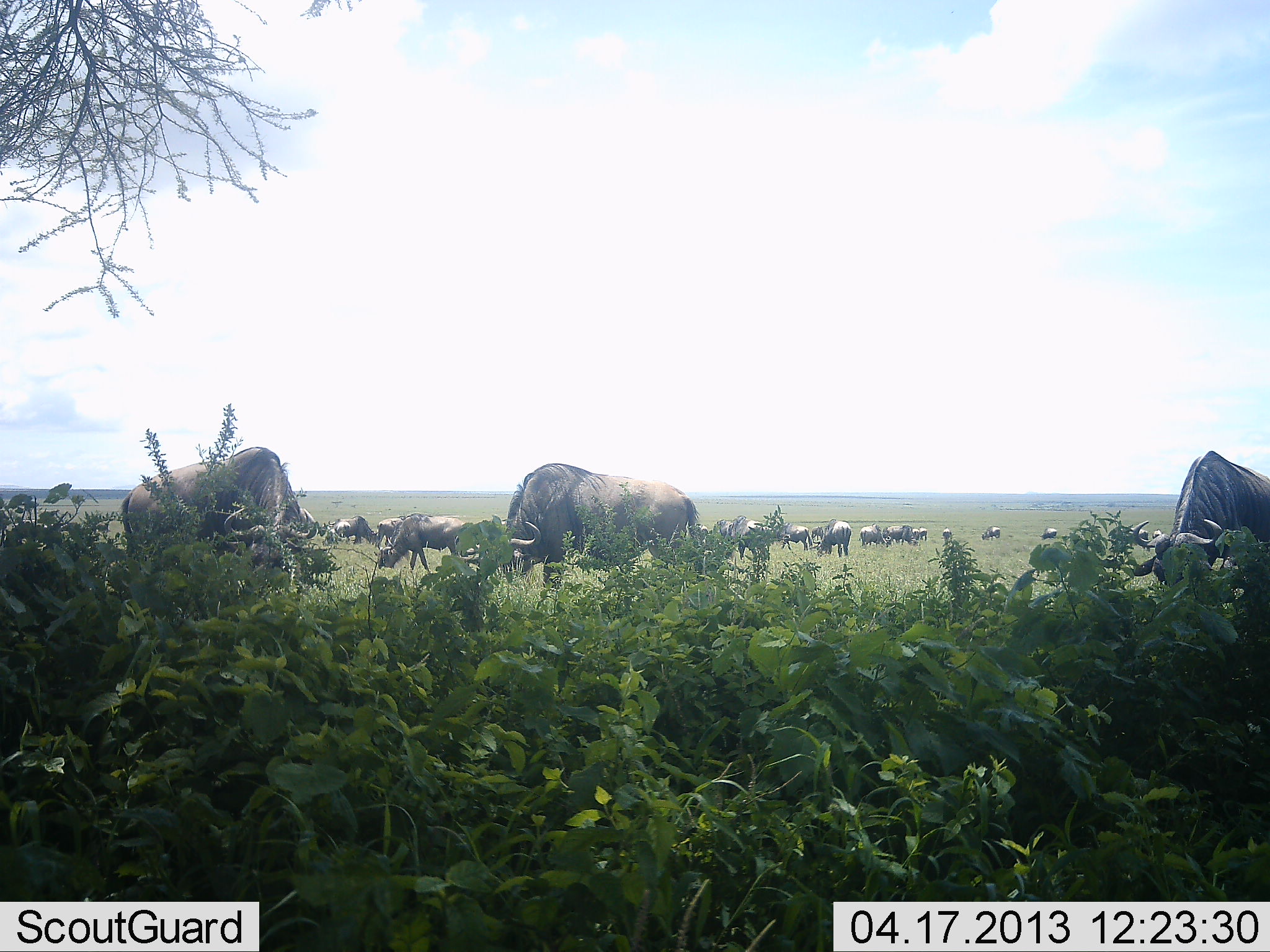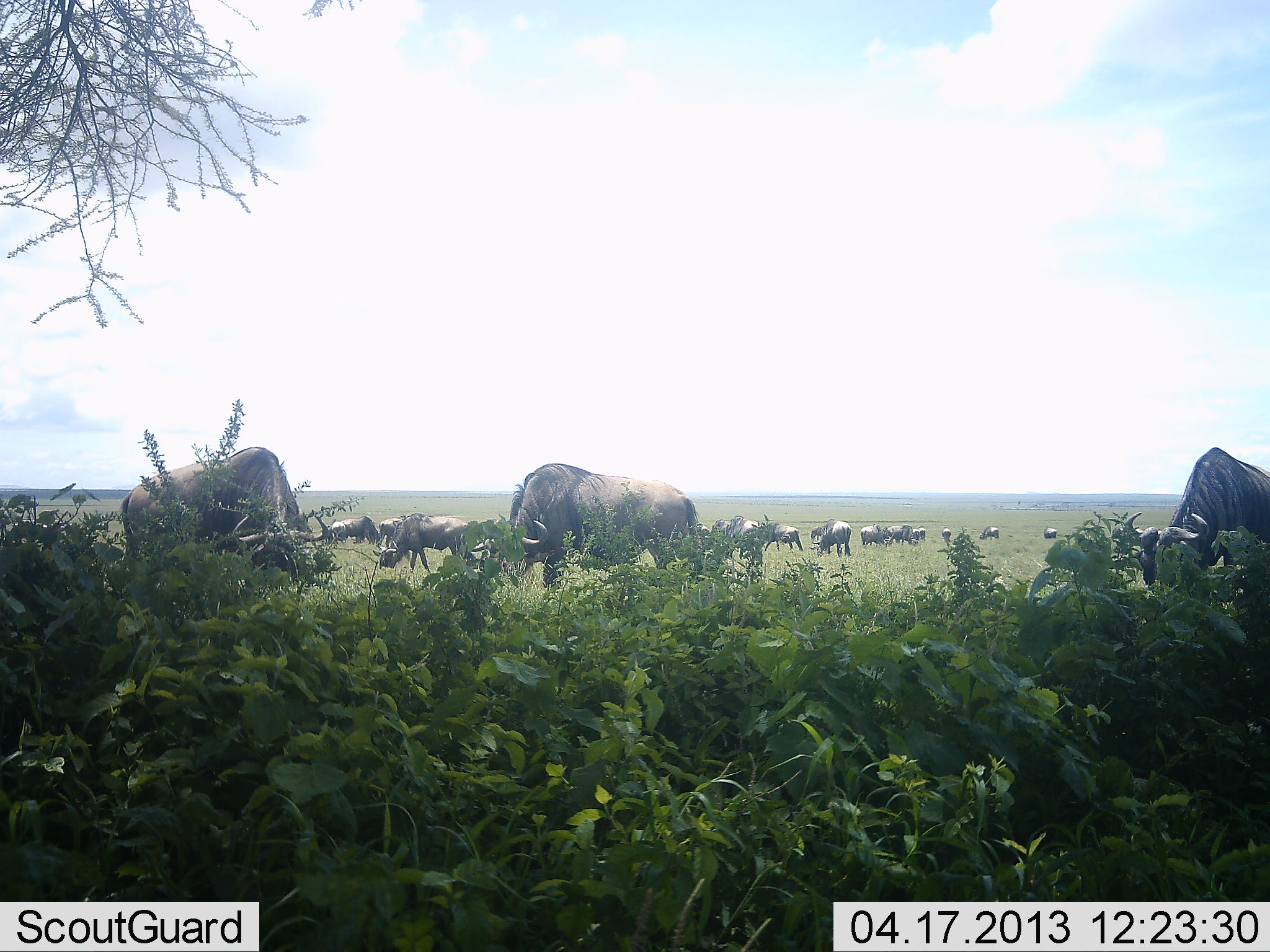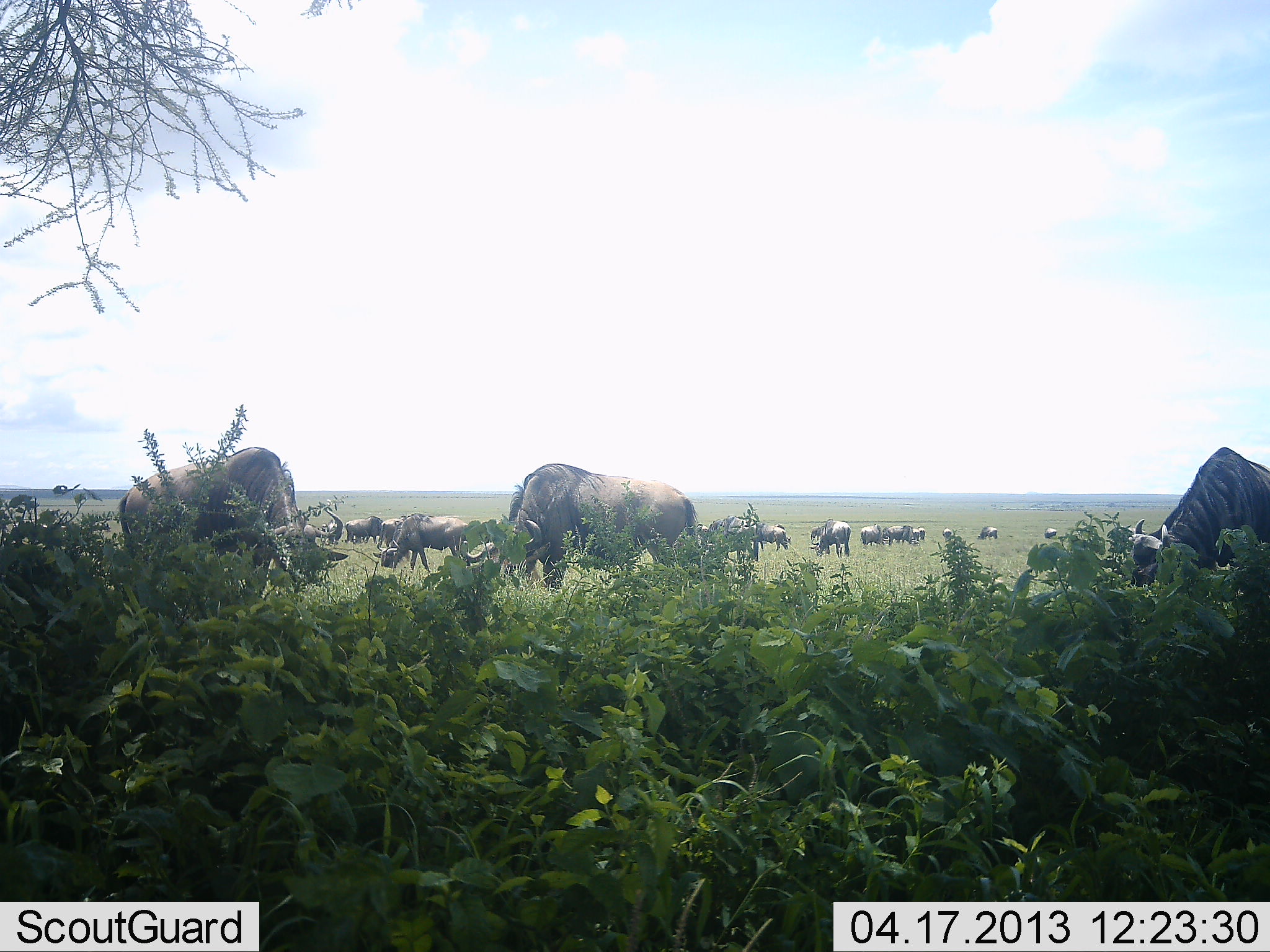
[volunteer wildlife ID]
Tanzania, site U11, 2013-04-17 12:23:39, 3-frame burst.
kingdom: Animalia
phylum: Chordata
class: Mammalia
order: Artiodactyla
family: Bovidae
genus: Connochaetes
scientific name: Connochaetes taurinus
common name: blue wildebeest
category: wildebeest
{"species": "wildebeest (blue wildebeest) (Connochaetes taurinus)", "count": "11-50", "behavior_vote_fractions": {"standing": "42%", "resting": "8%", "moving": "21%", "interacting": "5%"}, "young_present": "0%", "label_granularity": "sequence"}